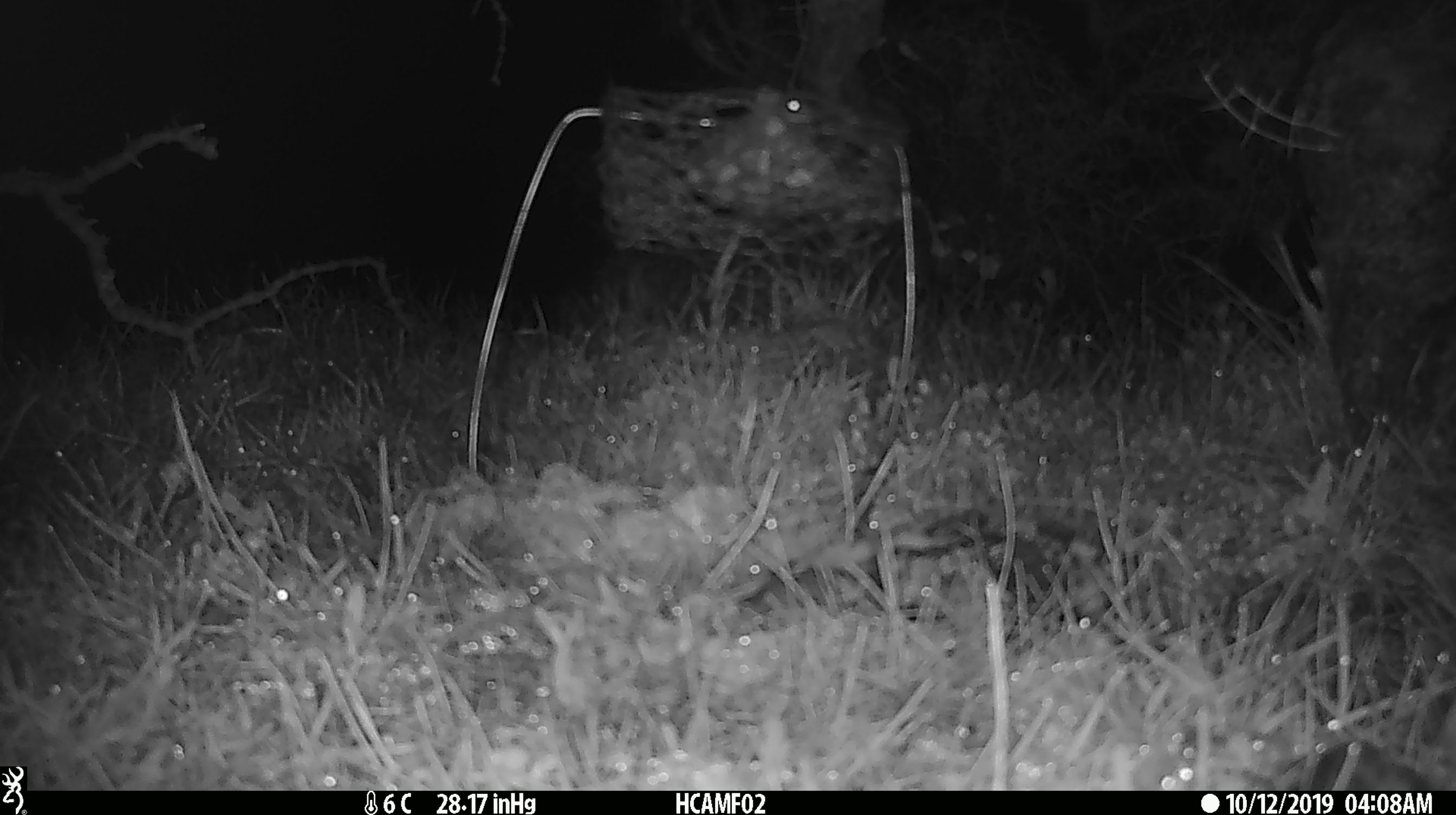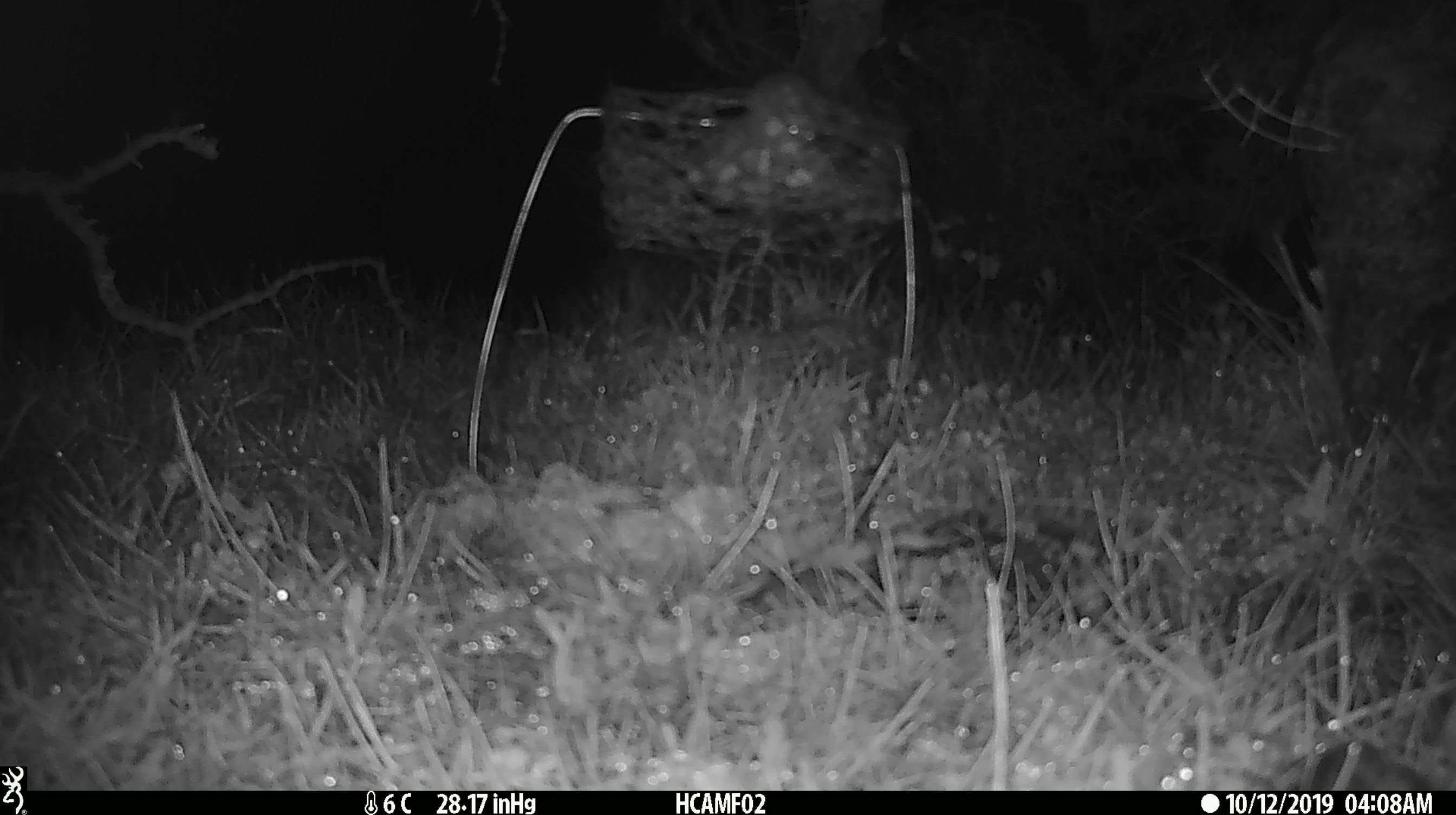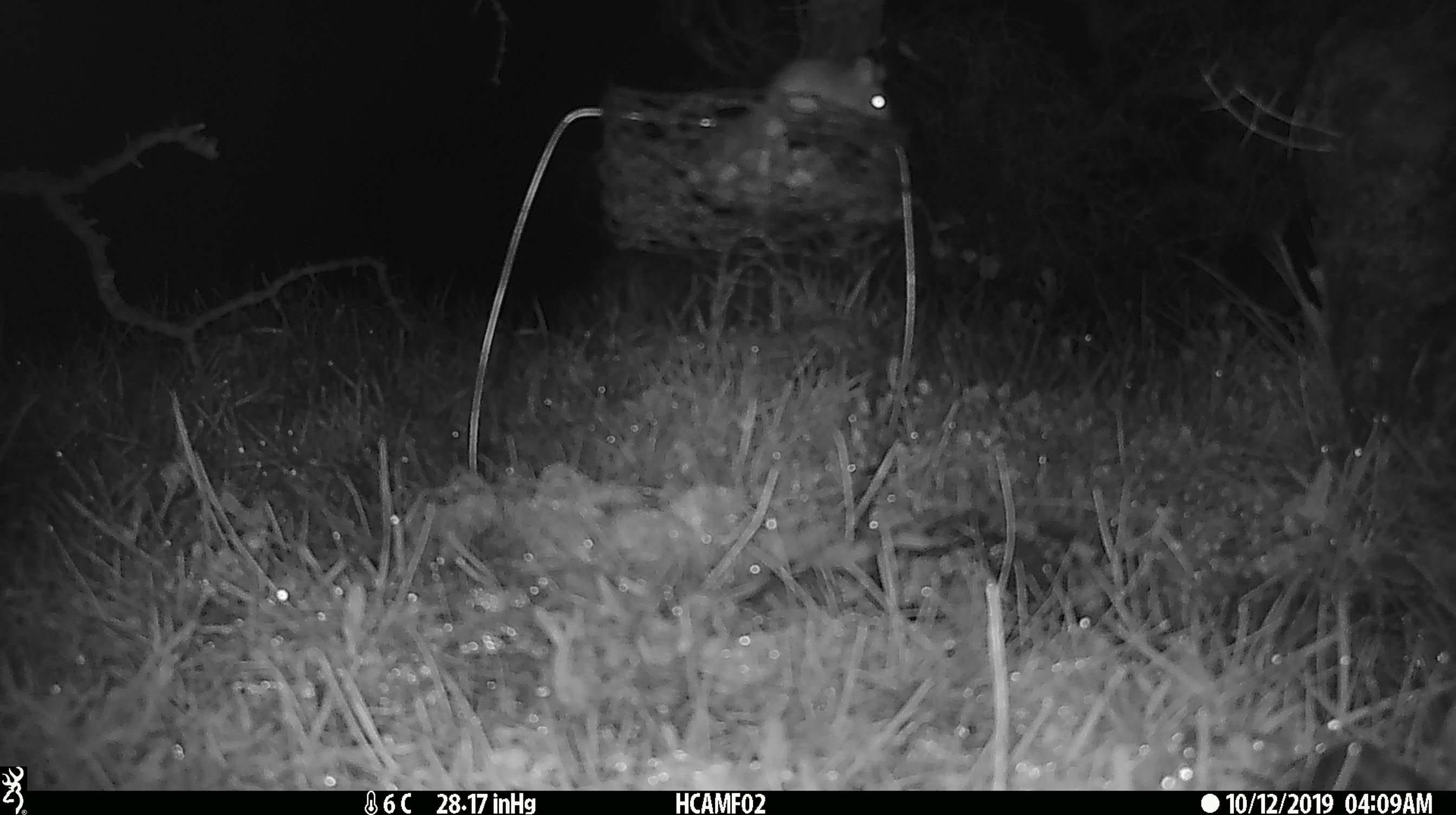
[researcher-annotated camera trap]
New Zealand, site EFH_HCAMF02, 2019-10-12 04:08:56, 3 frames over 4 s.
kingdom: Animalia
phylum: Chordata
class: Mammalia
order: Rodentia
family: Muridae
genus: Mus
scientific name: Mus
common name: mouse